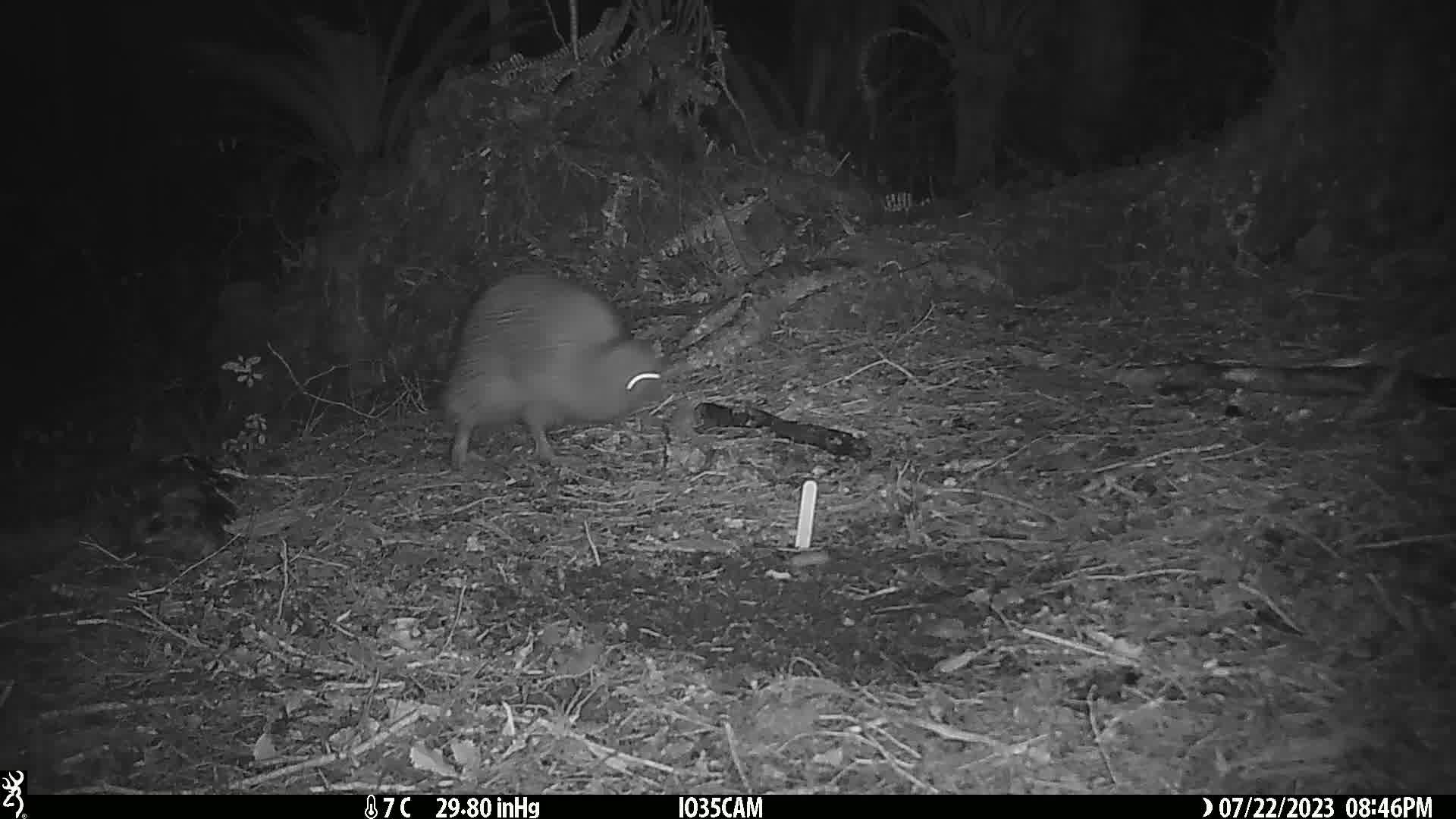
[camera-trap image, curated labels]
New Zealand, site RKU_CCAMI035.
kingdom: Animalia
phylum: Chordata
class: Aves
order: Apterygiformes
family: Apterygidae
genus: Apteryx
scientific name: Apteryx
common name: kiwi